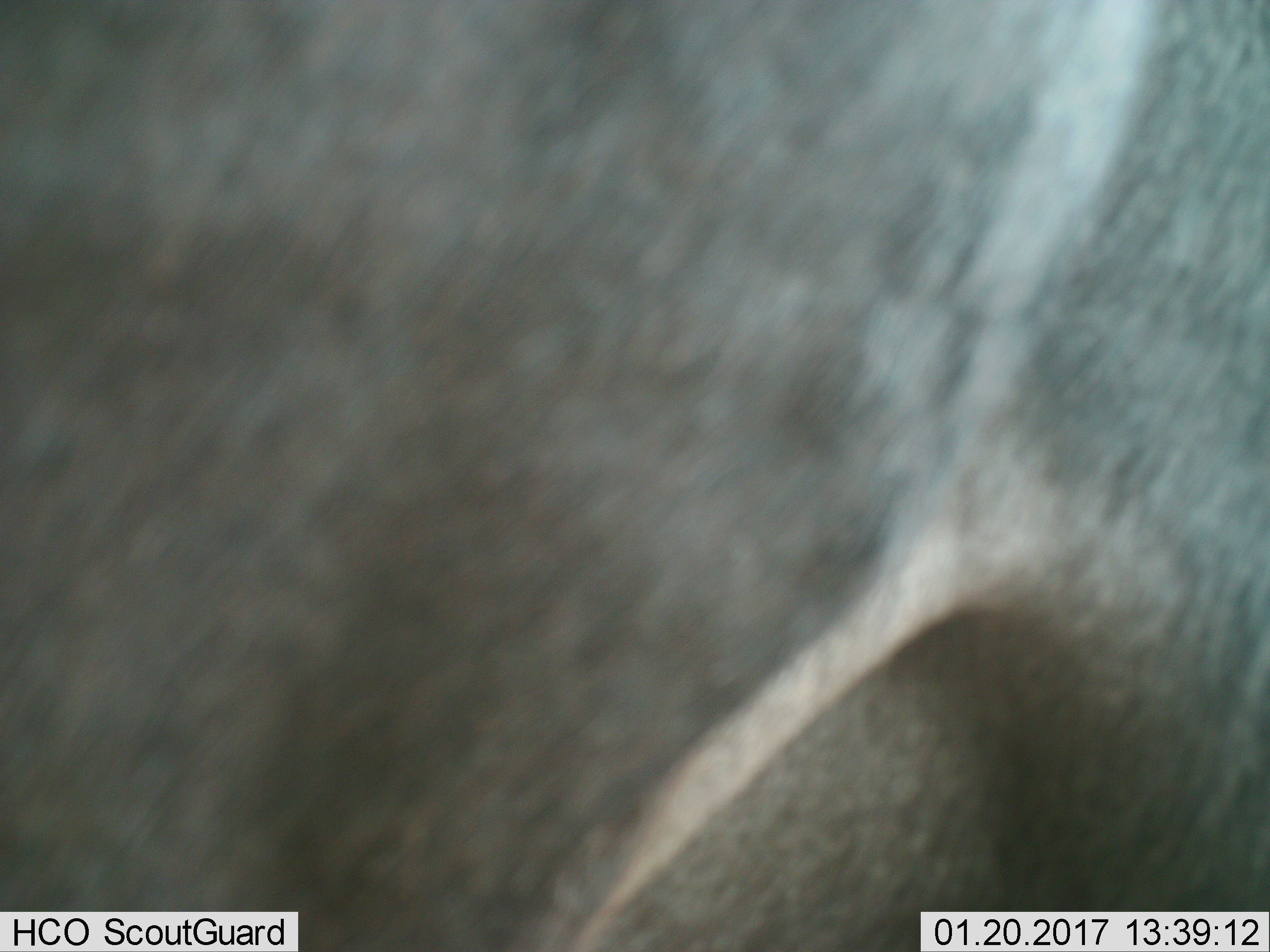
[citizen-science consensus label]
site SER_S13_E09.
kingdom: Animalia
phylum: Chordata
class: Mammalia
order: Artiodactyla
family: Bovidae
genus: Connochaetes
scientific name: Connochaetes taurinus taurinus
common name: blue wildebeest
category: wildebeestblue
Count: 1.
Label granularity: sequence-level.